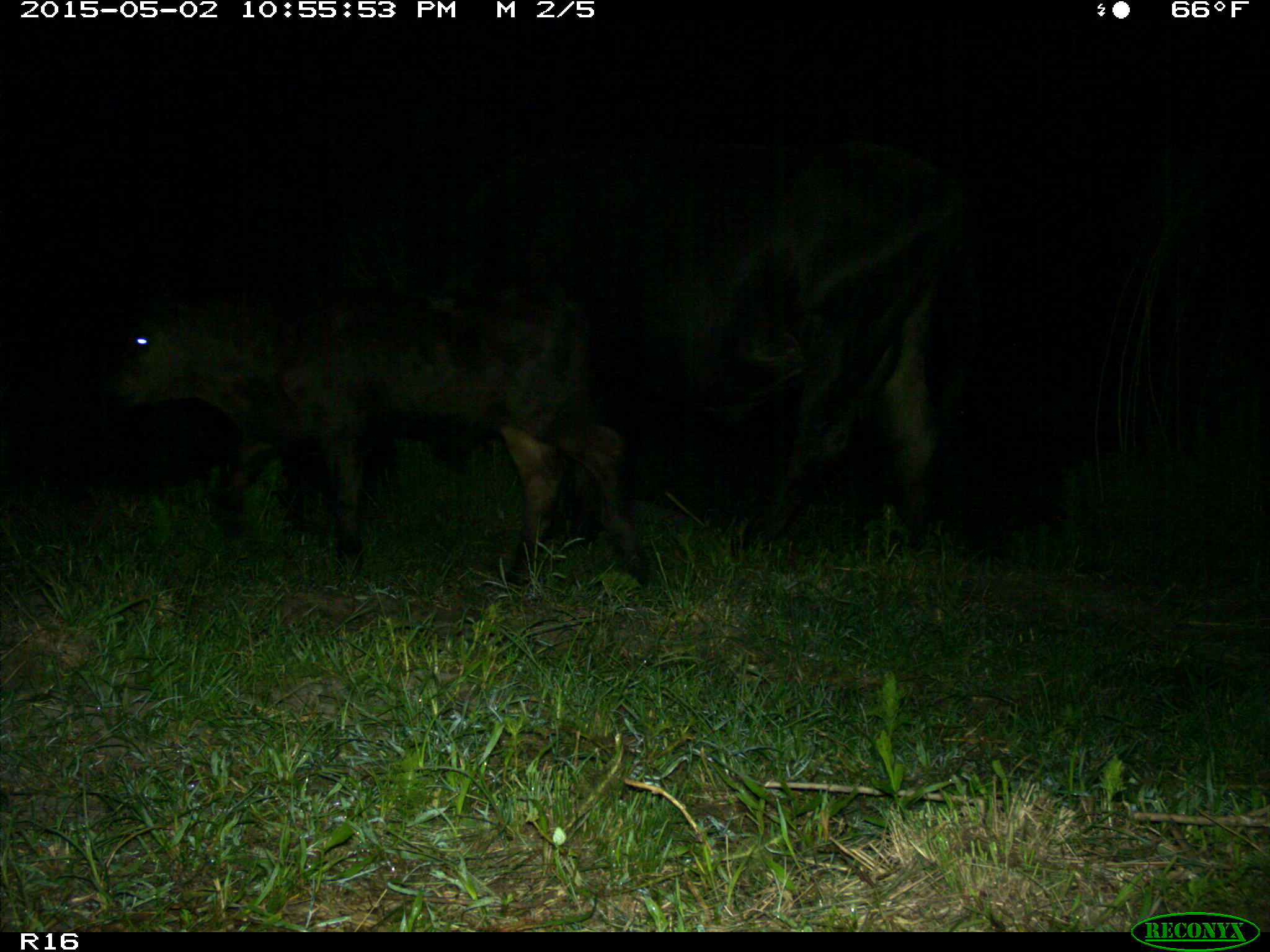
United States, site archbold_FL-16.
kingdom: Animalia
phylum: Chordata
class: Mammalia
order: Artiodactyla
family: Bovidae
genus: Bos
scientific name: Bos taurus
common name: domestic cow